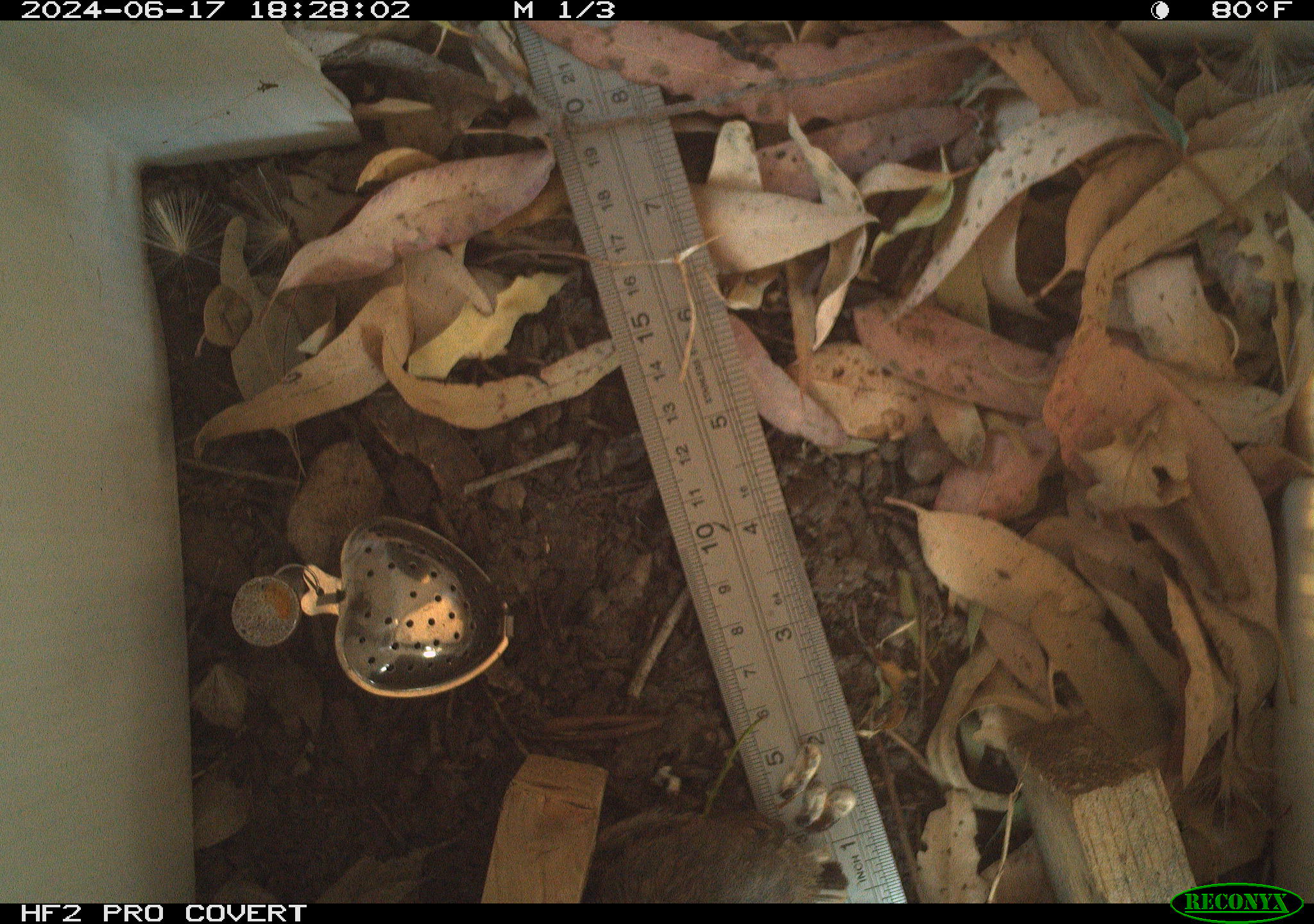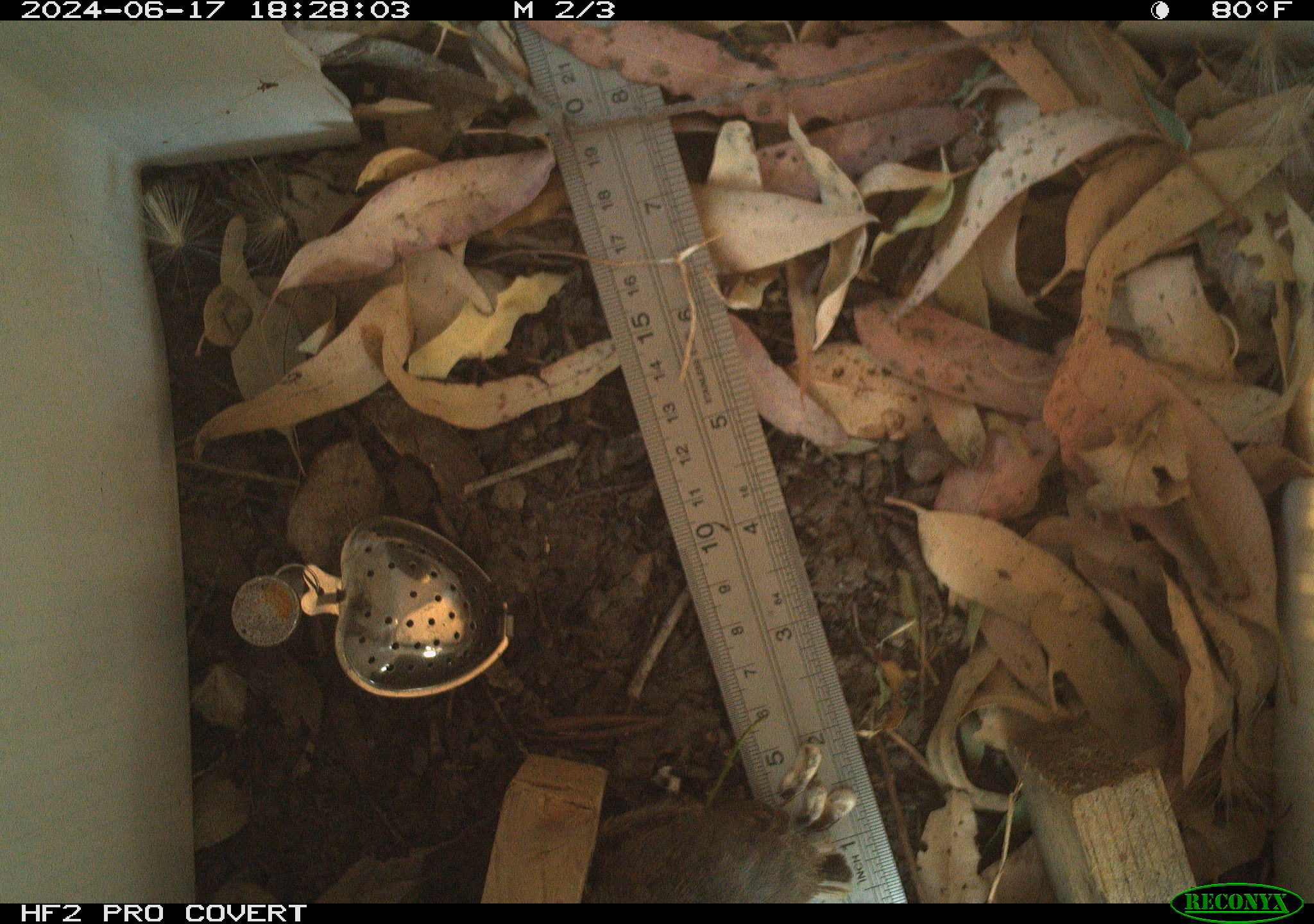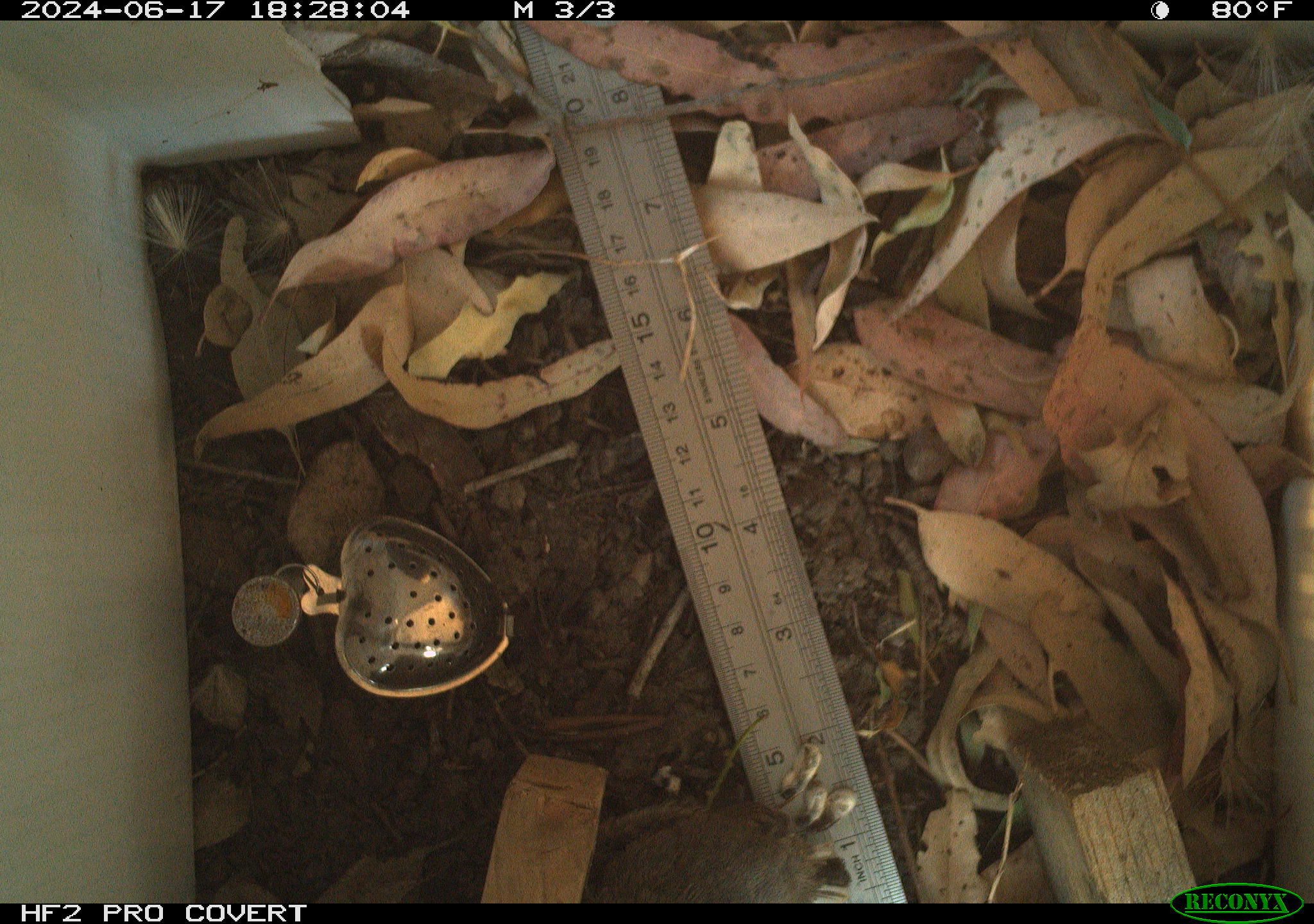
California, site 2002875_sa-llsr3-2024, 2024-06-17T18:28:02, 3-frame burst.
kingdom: Animalia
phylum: Chordata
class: Aves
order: Passeriformes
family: Passerellidae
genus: Junco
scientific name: Junco hyemalis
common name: dark-eyed junco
Dark-eyed junco (Junco hyemalis).